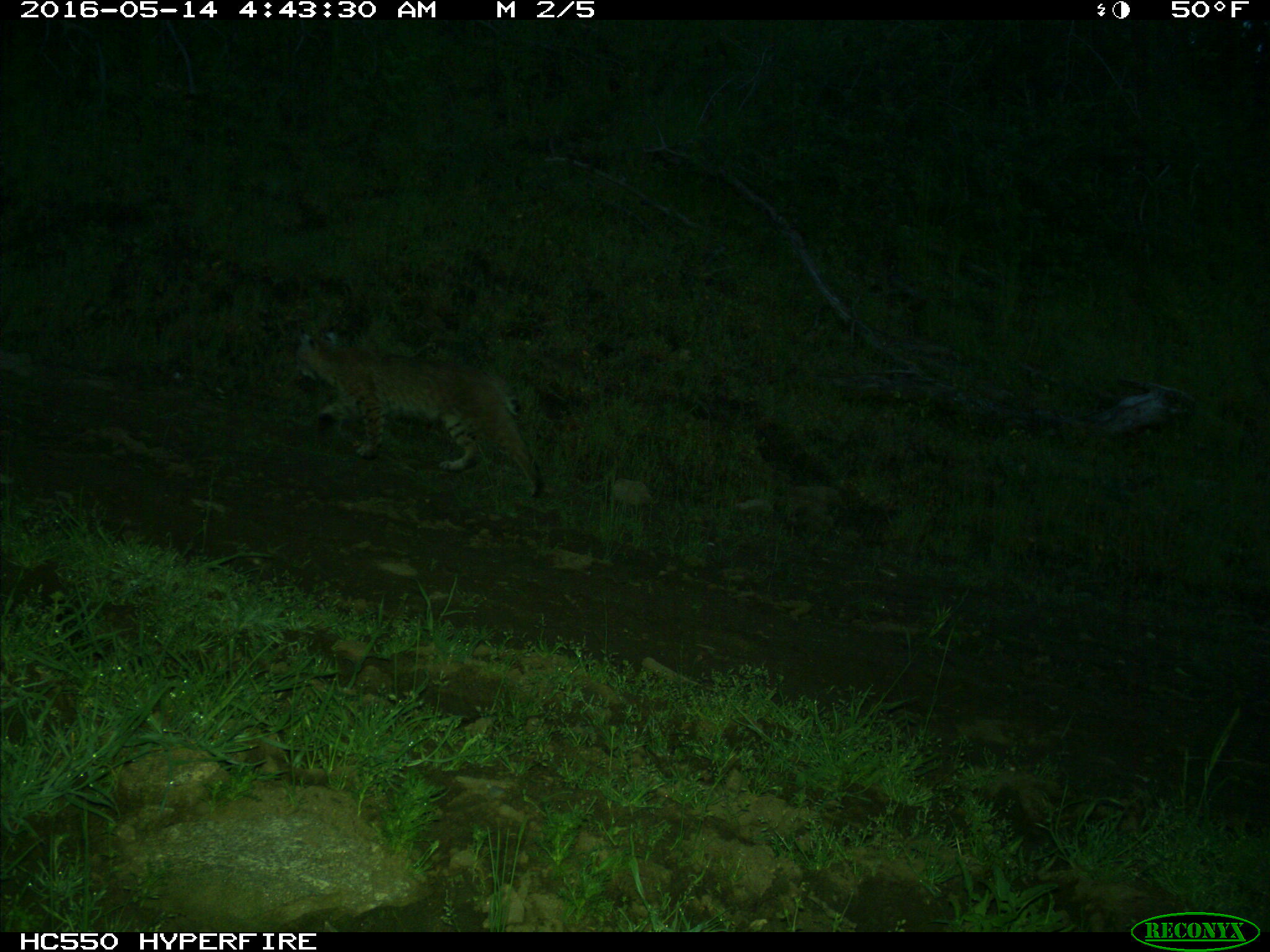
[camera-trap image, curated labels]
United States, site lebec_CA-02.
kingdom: Animalia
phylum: Chordata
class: Mammalia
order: Carnivora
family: Felidae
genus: Lynx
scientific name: Lynx rufus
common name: bobcat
Lynx rufus (bobcat).